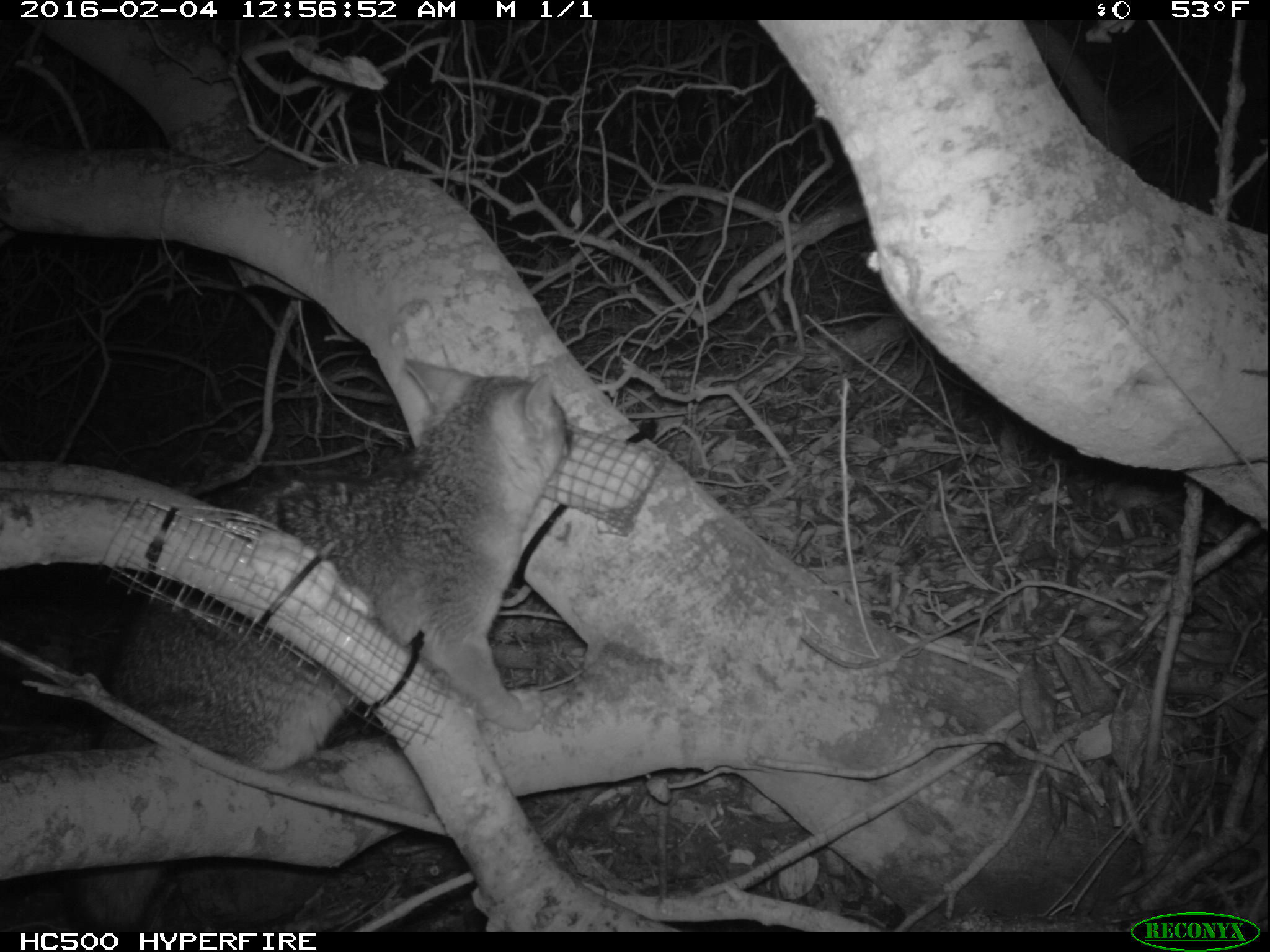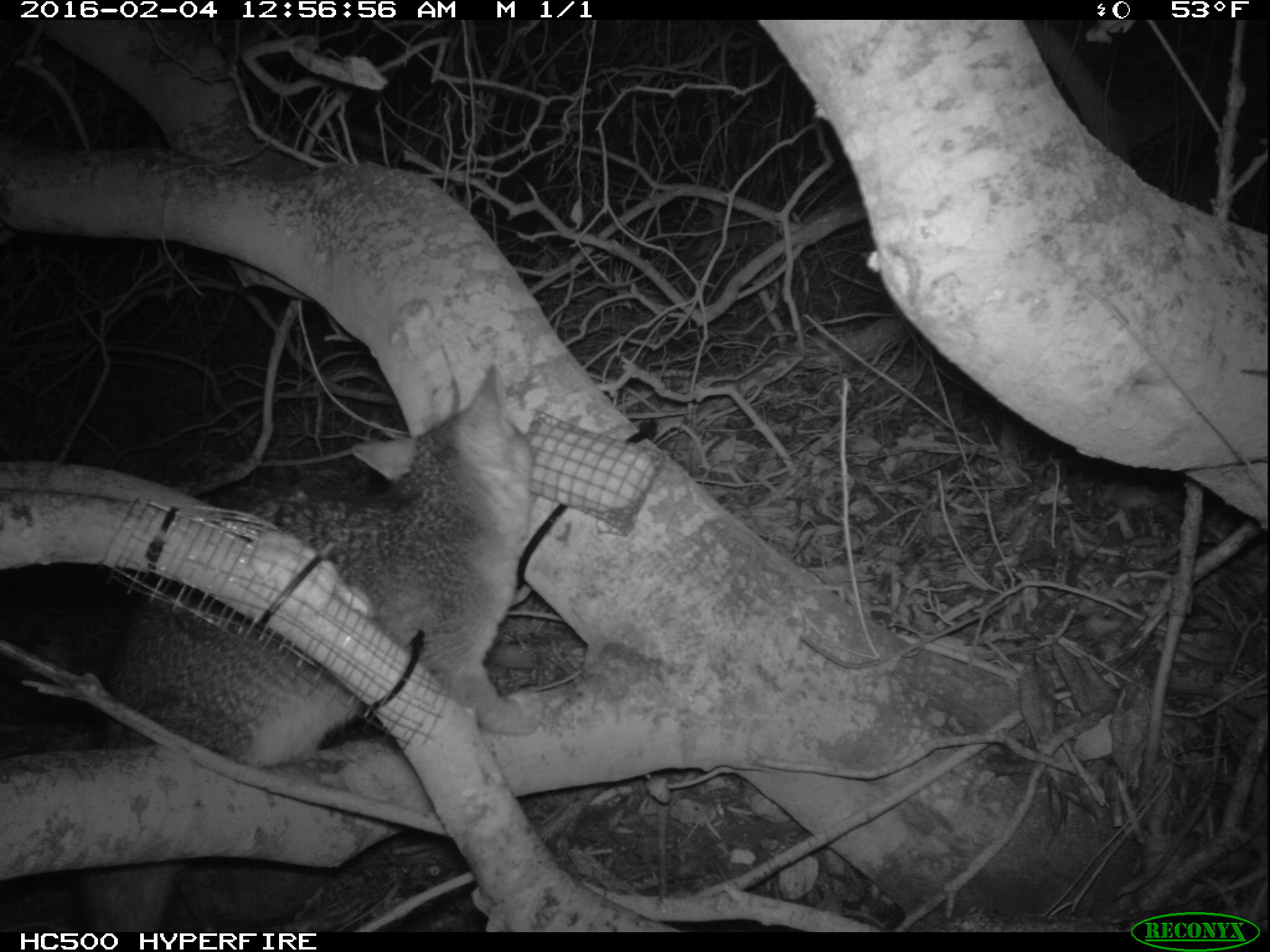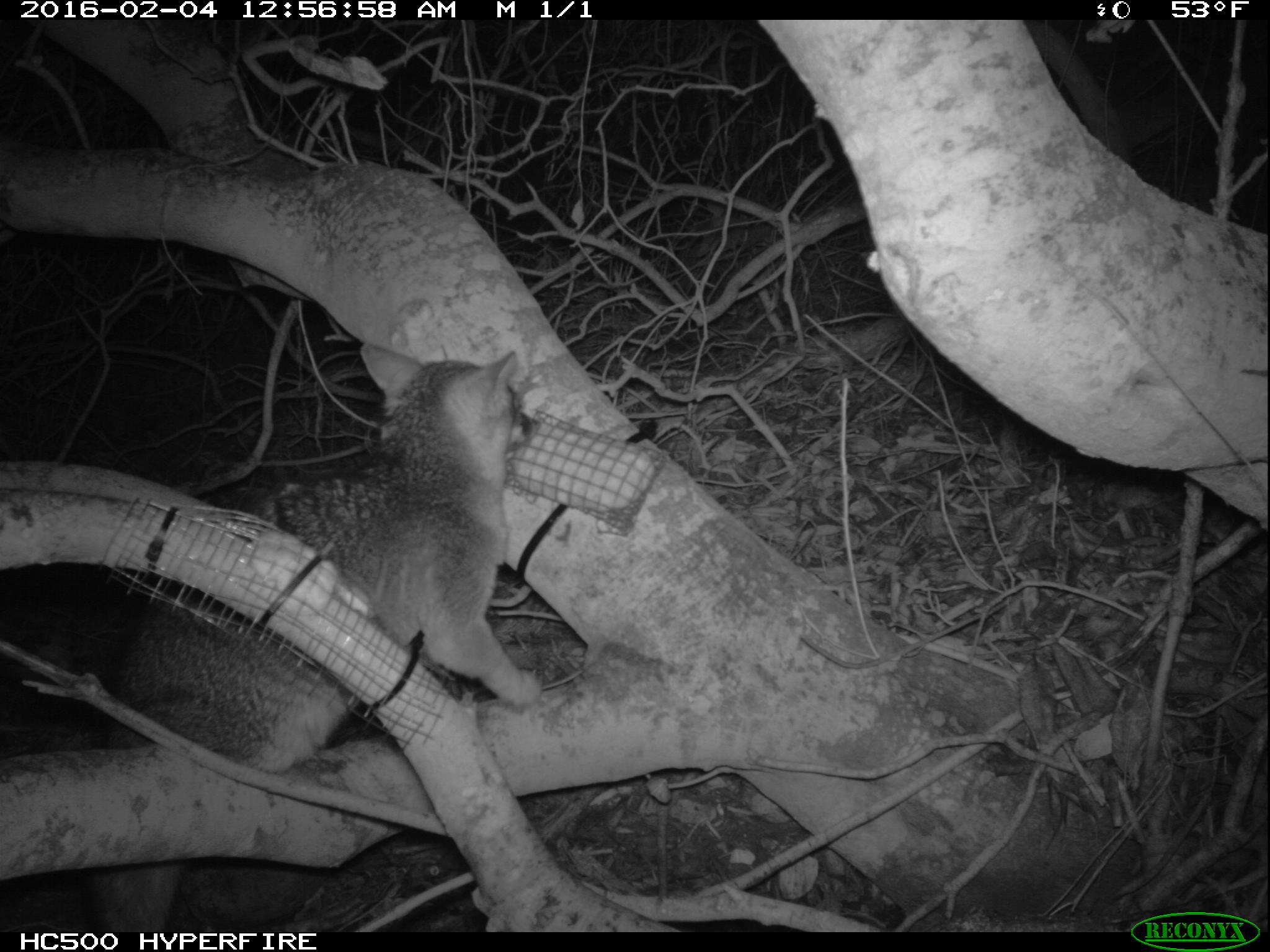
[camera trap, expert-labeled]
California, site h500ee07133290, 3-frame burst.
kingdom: Animalia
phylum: Chordata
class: Mammalia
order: Carnivora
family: Canidae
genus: Urocyon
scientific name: Urocyon littoralis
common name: island fox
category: fox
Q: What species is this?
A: Fox (island fox) (Urocyon littoralis).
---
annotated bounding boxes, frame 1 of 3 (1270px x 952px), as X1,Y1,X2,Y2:
fox: 59,359,572,932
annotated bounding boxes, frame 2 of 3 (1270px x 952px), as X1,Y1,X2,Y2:
fox: 76,363,535,932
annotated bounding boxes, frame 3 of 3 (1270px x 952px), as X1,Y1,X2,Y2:
fox: 88,340,540,932